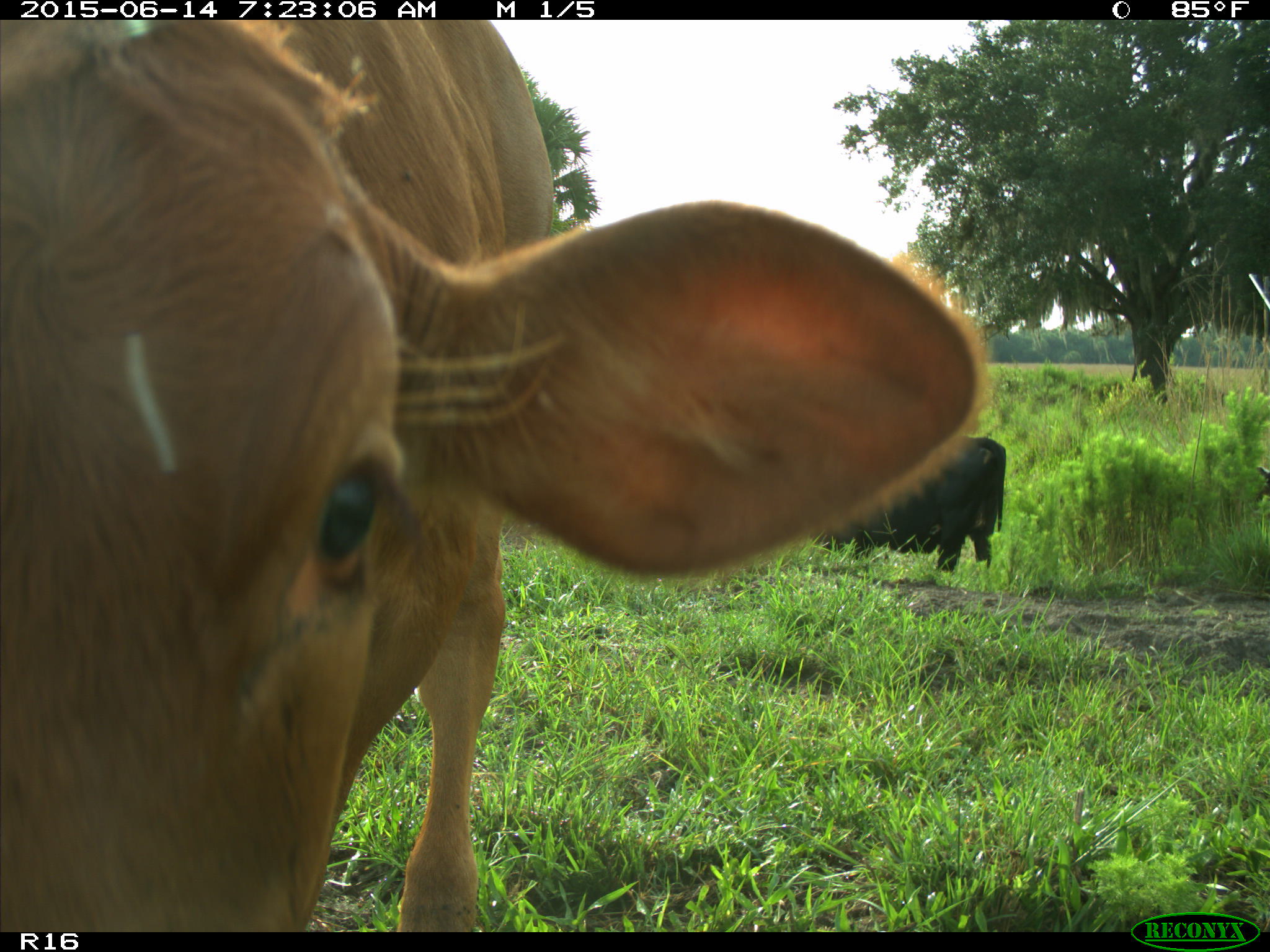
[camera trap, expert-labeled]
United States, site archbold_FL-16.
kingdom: Animalia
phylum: Chordata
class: Mammalia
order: Artiodactyla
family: Bovidae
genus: Bos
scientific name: Bos taurus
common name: domestic cow